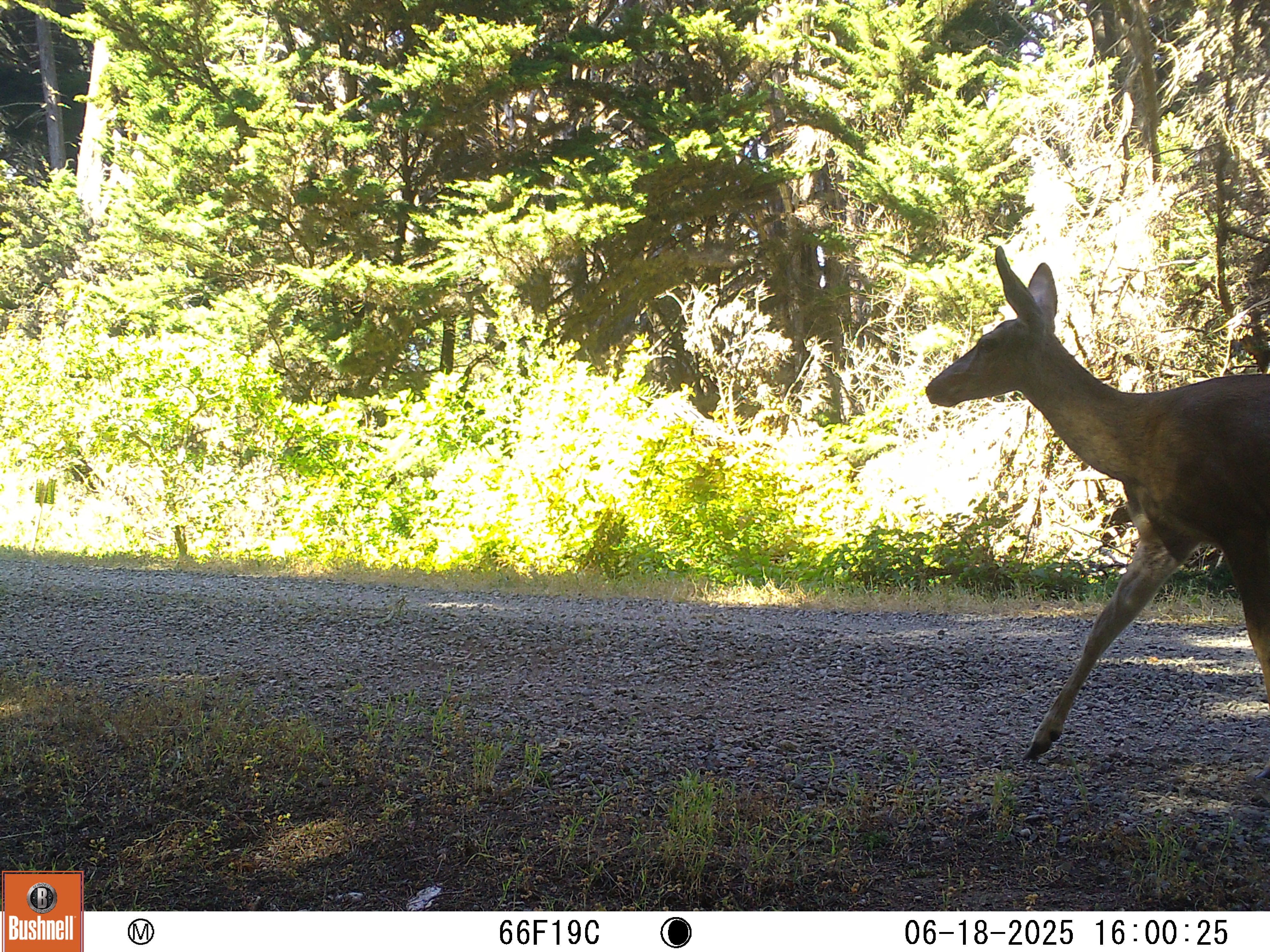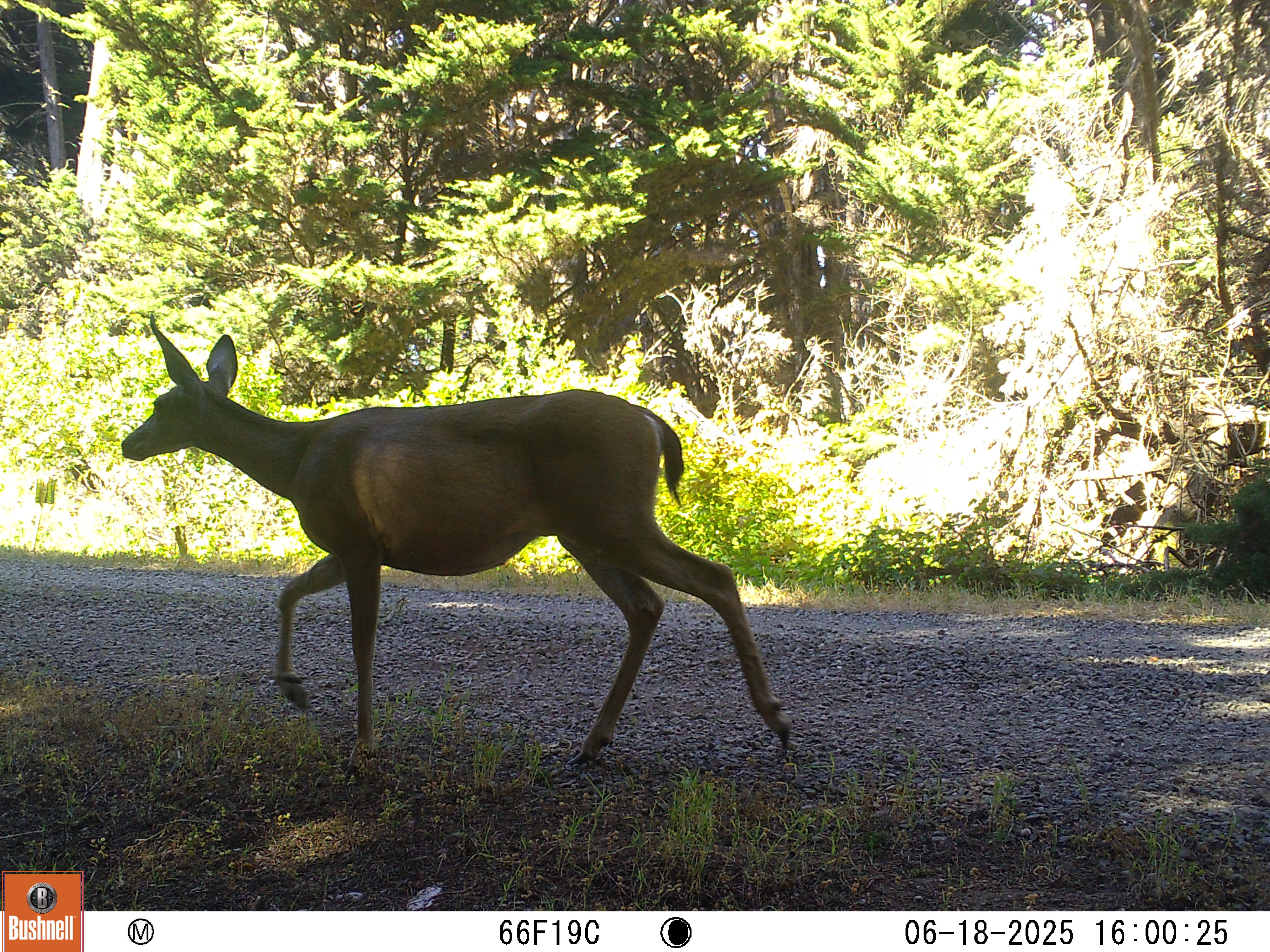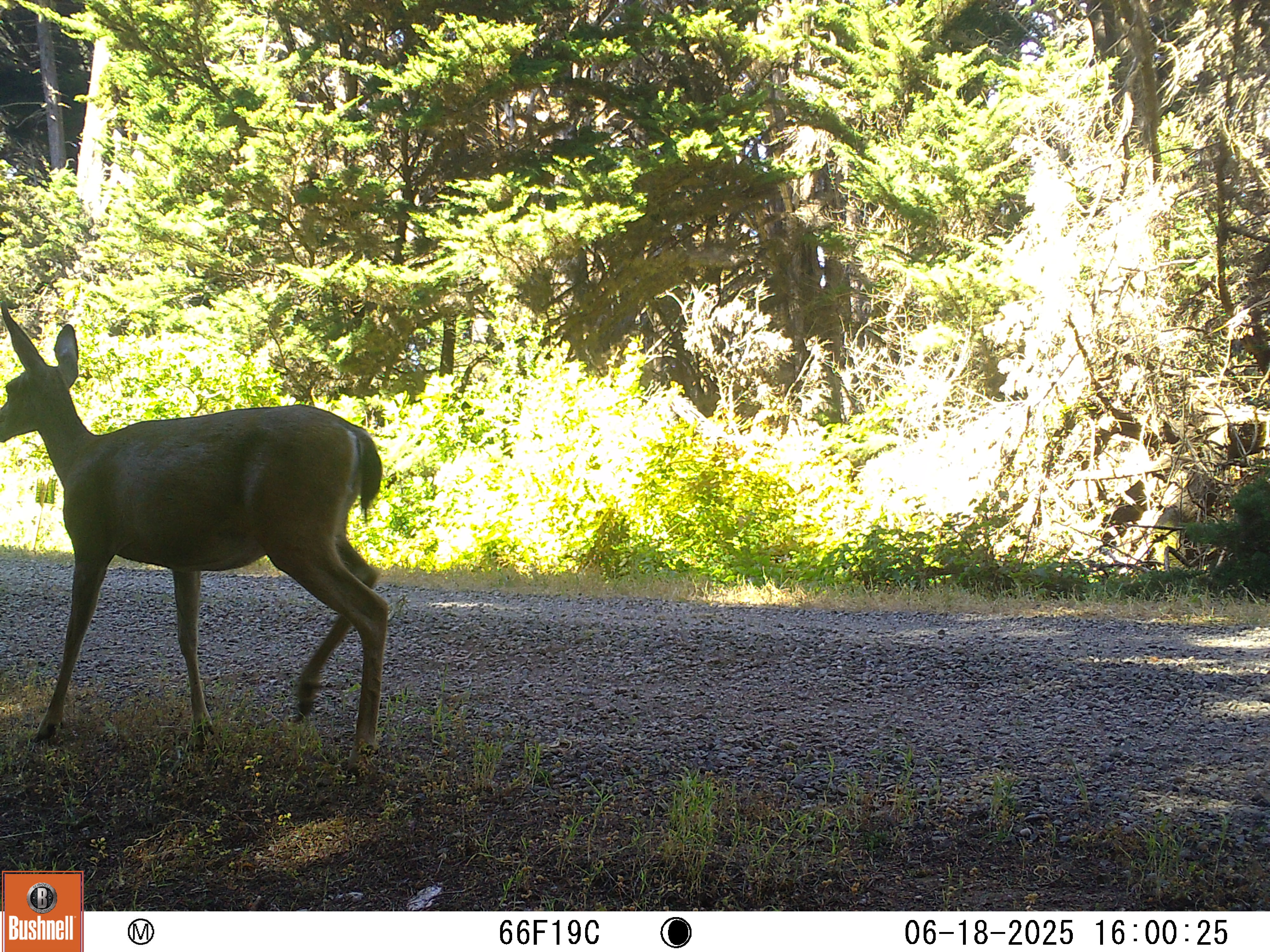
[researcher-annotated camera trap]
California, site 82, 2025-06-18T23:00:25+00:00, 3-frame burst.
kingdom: Animalia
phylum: Chordata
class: Mammalia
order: Artiodactyla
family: Cervidae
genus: Odocoileus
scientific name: Odocoileus hemionus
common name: mule deer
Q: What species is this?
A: Mule deer (Odocoileus hemionus).